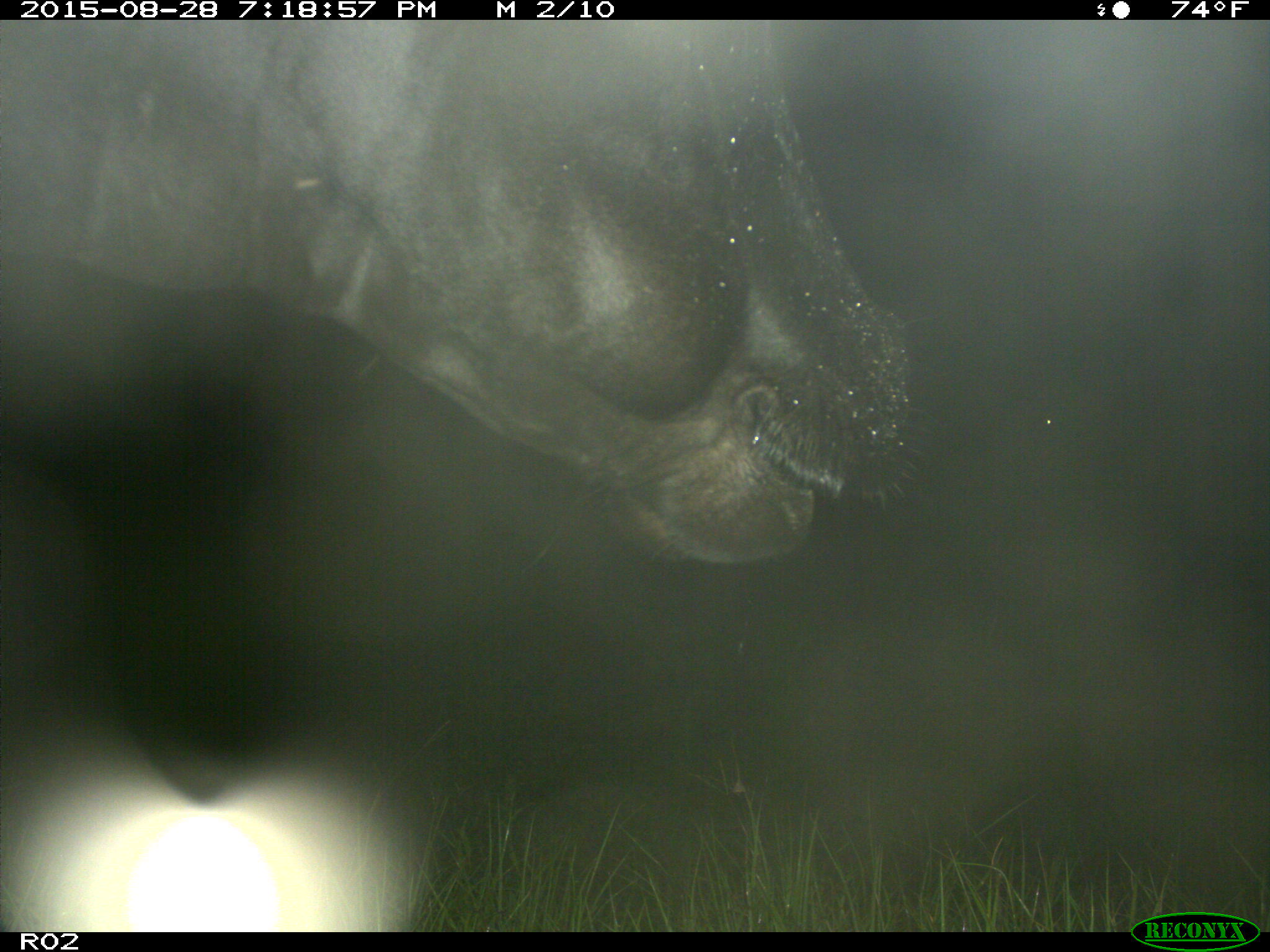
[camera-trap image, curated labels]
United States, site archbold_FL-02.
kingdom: Animalia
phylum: Chordata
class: Mammalia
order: Artiodactyla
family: Bovidae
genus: Bos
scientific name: Bos taurus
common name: domestic cow